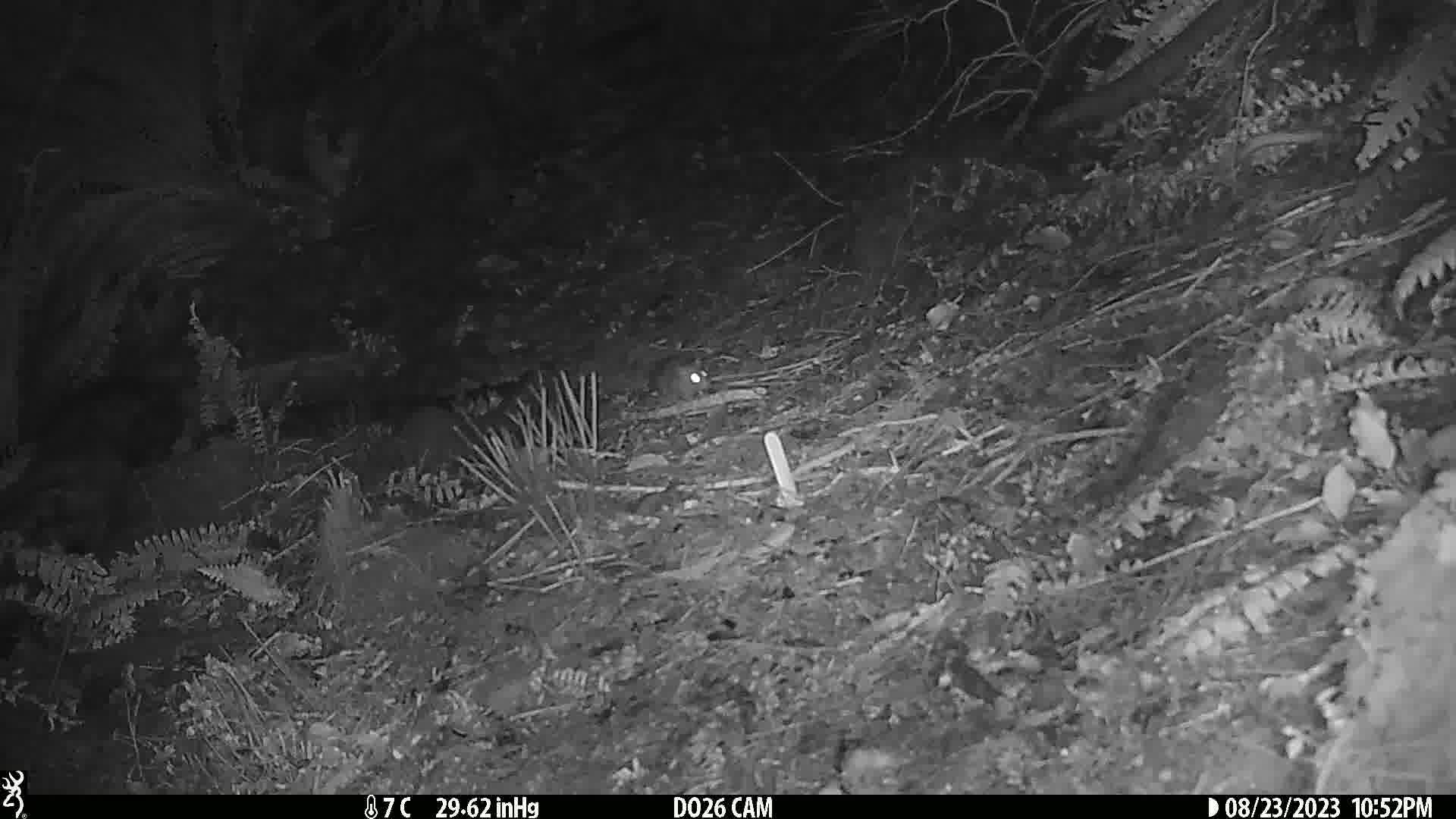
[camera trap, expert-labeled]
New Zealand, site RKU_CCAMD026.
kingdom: Animalia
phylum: Chordata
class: Mammalia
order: Rodentia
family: Muridae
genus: Rattus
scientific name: Rattus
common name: rat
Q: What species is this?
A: Rat (Rattus).